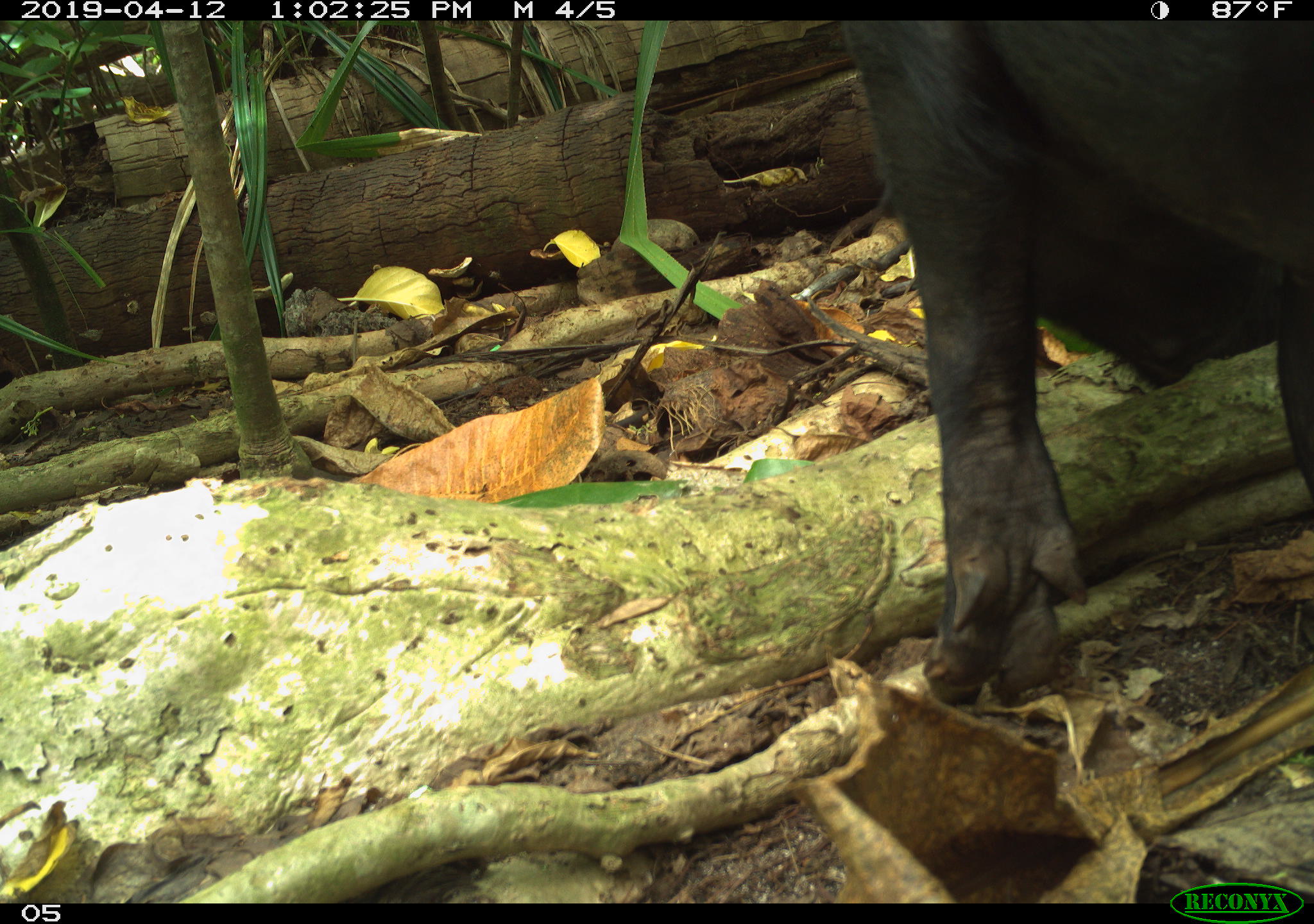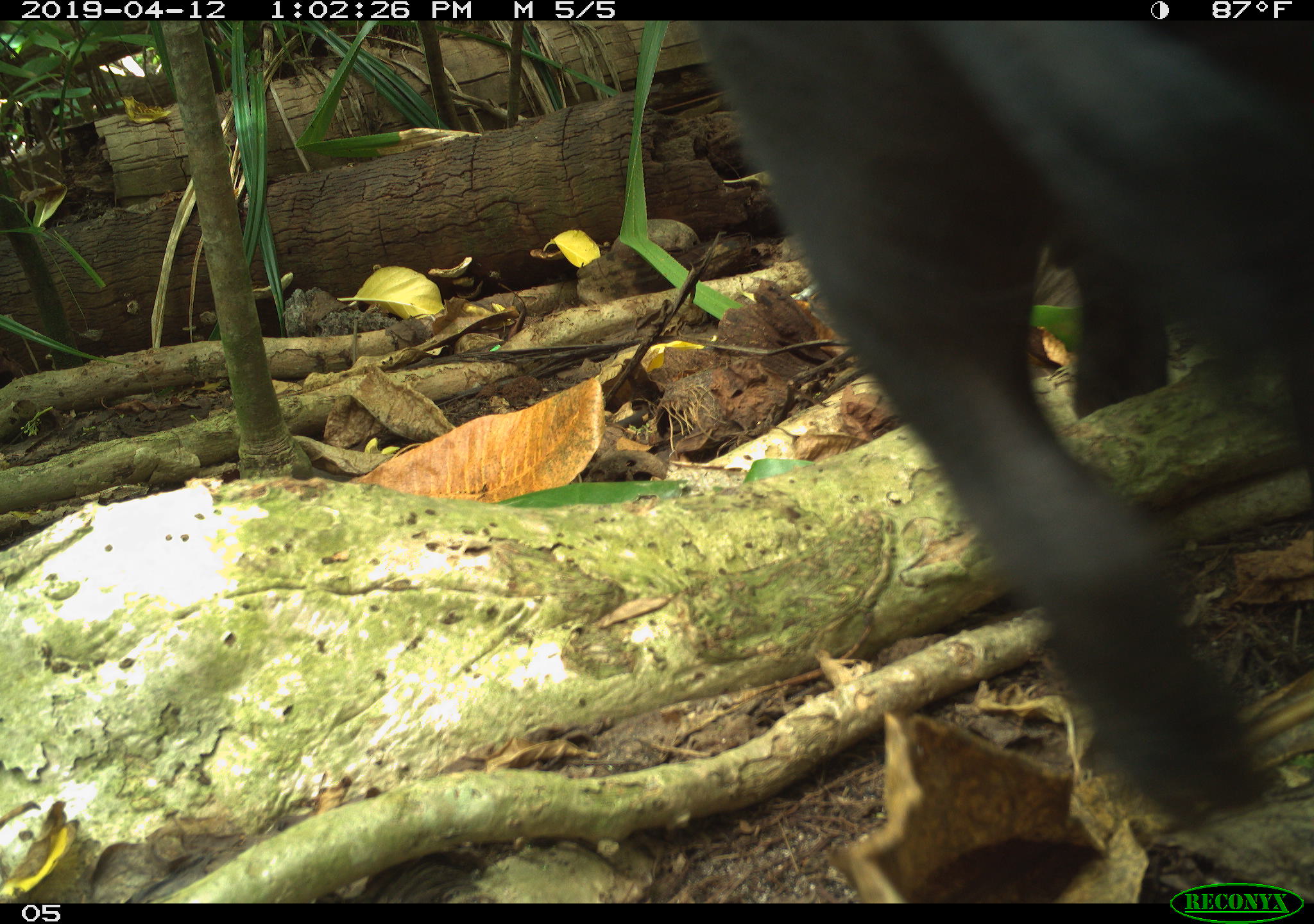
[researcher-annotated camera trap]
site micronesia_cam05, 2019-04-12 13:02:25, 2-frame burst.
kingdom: Animalia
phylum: Chordata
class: Mammalia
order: Artiodactyla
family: Suidae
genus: Sus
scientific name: Sus scrofa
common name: pig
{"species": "pig (Sus scrofa)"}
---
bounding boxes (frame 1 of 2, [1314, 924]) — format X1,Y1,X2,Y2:
pig: 829,16,1312,720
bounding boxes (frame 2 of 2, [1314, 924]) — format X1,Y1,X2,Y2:
pig: 676,21,1312,826